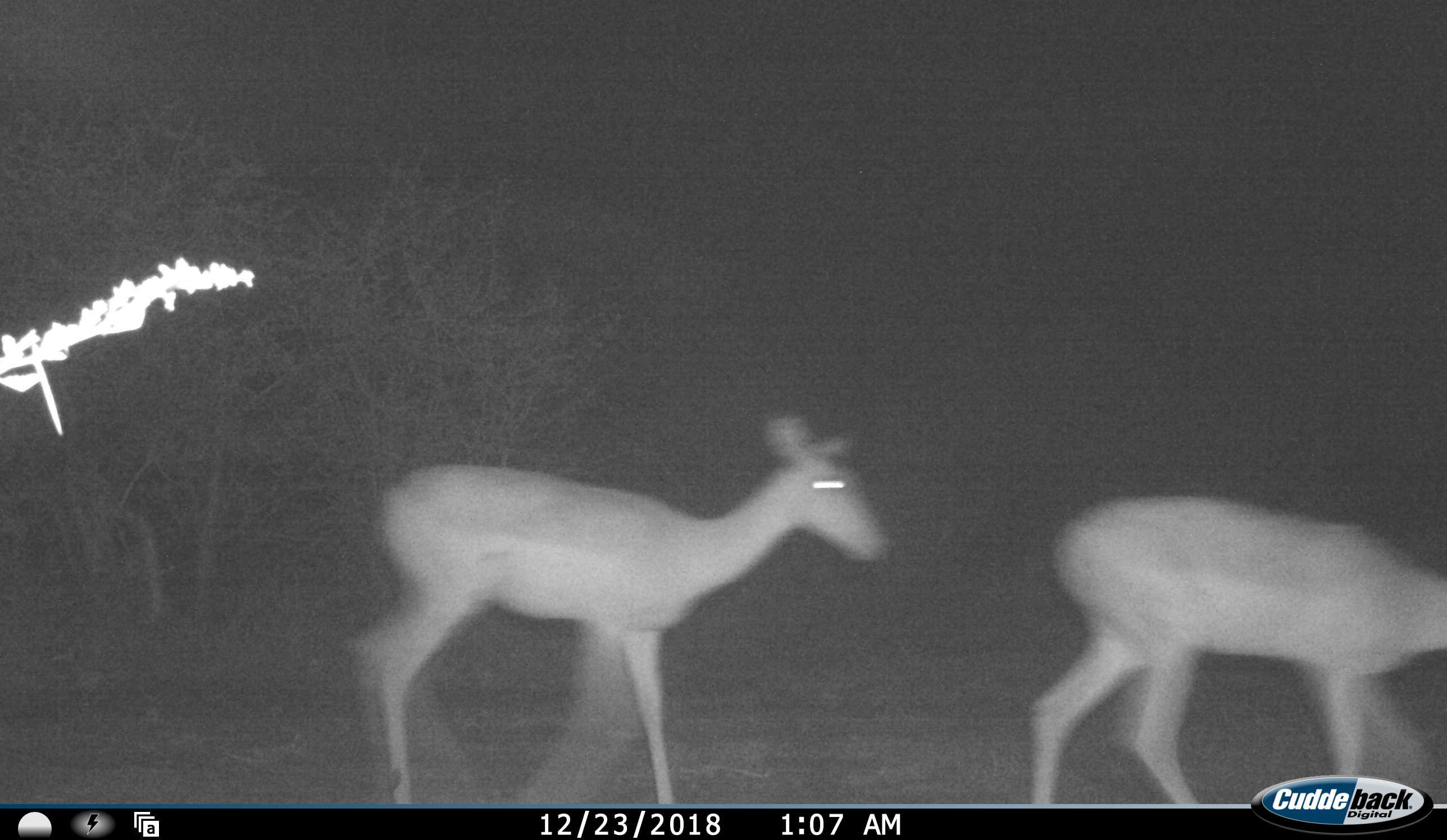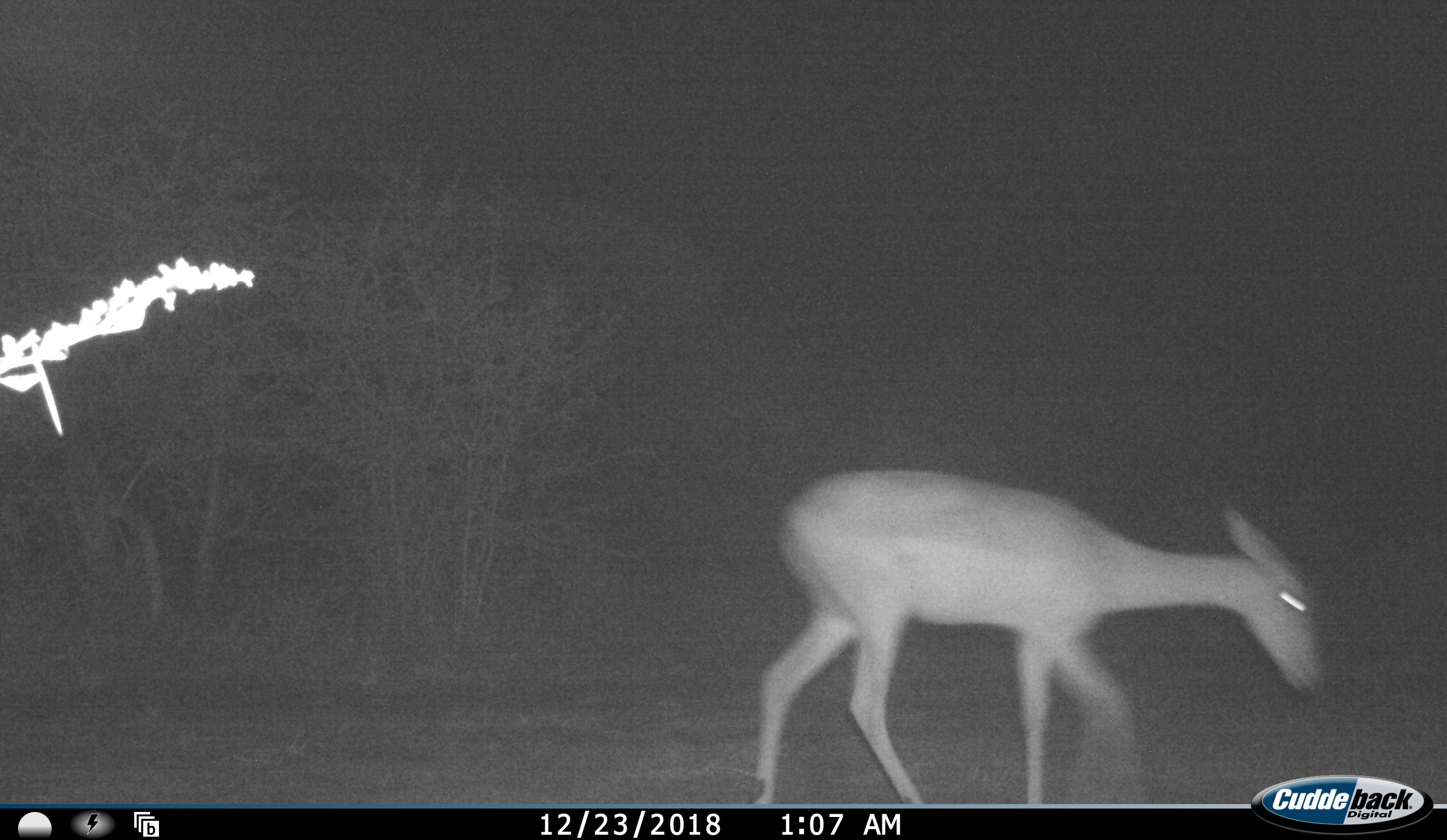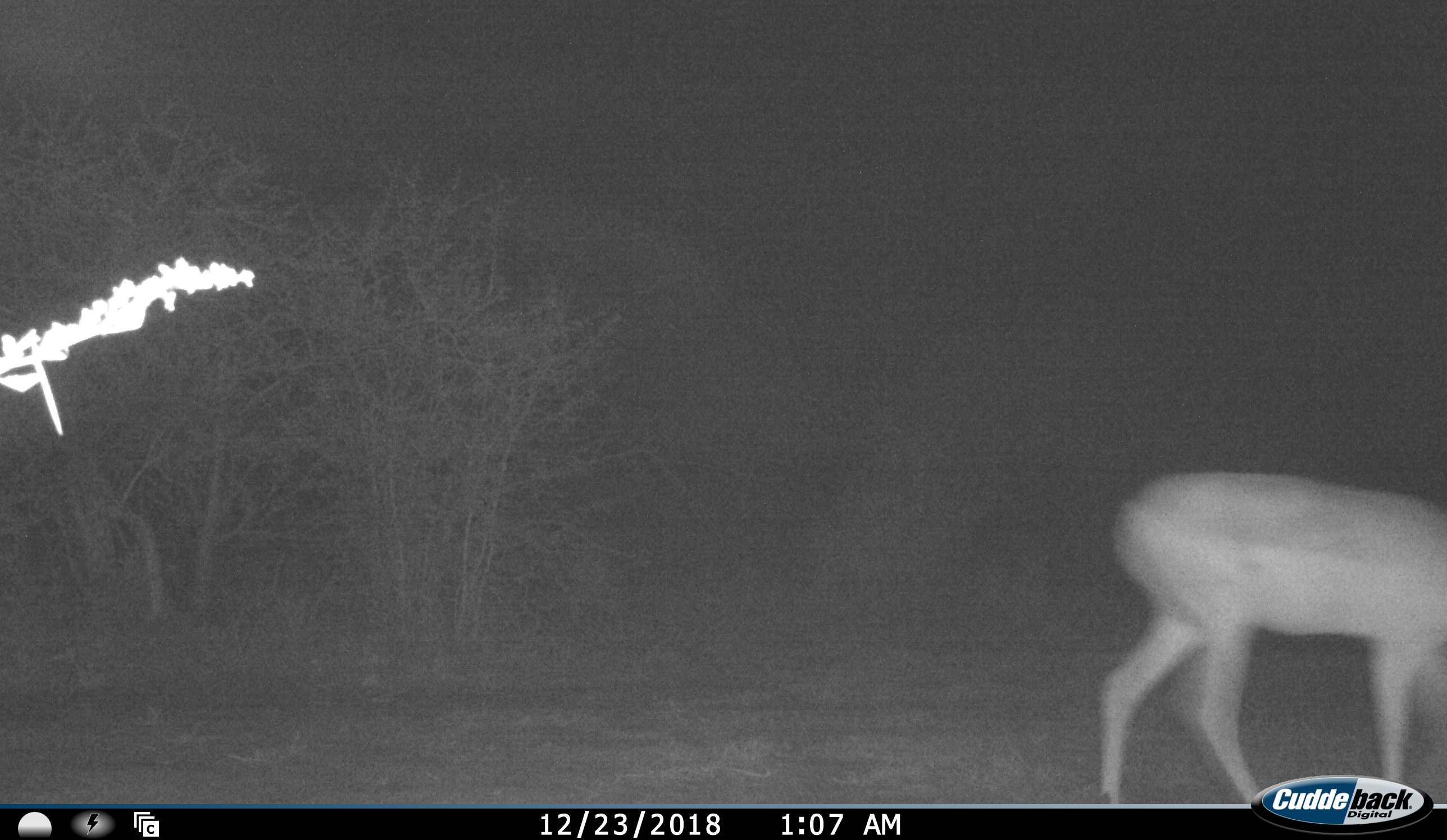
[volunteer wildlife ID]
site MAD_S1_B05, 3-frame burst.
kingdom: Animalia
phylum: Chordata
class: Mammalia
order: Artiodactyla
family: Bovidae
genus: Aepyceros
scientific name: Aepyceros melampus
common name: impala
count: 2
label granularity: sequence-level